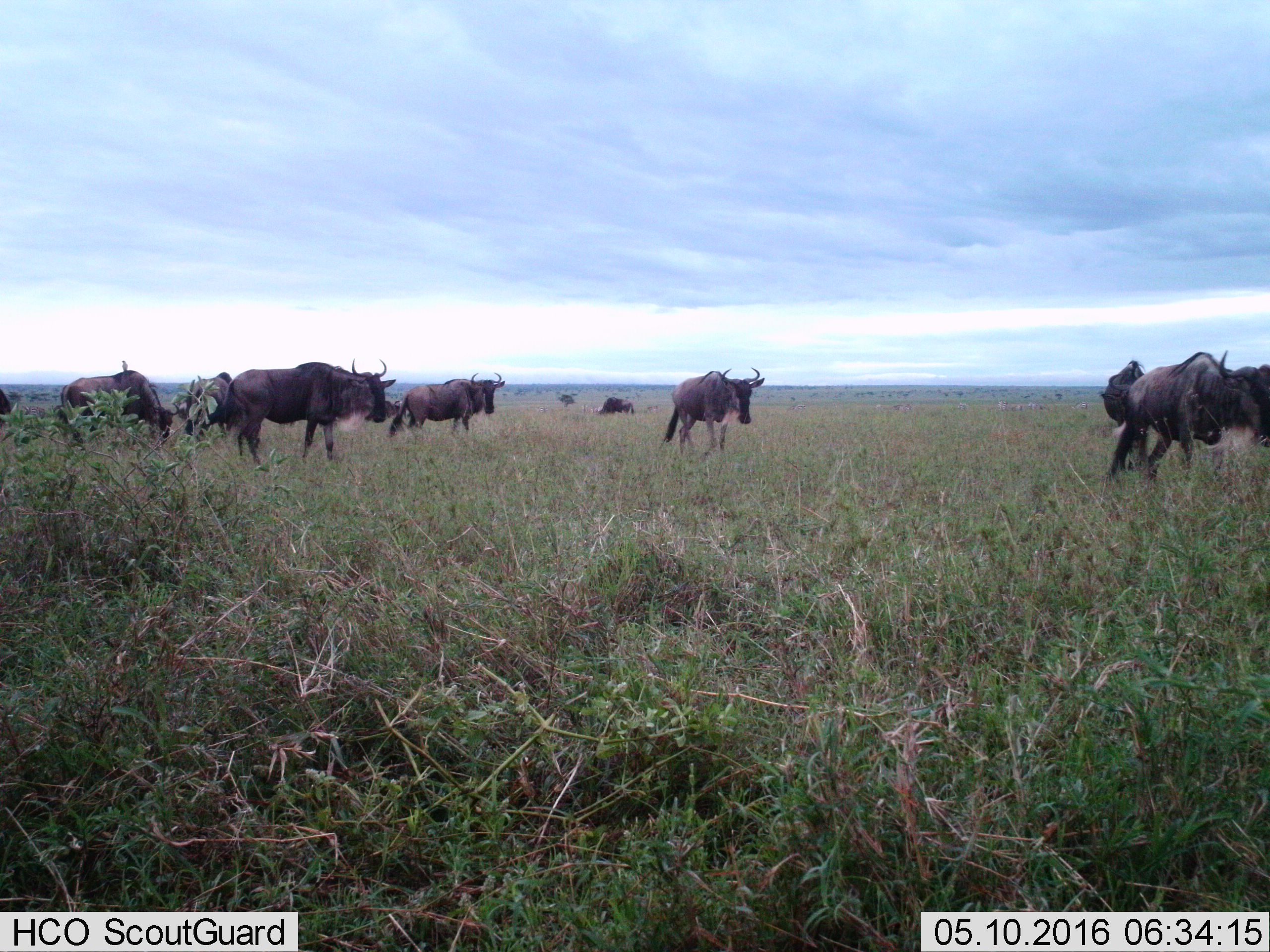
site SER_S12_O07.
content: unidentified animal